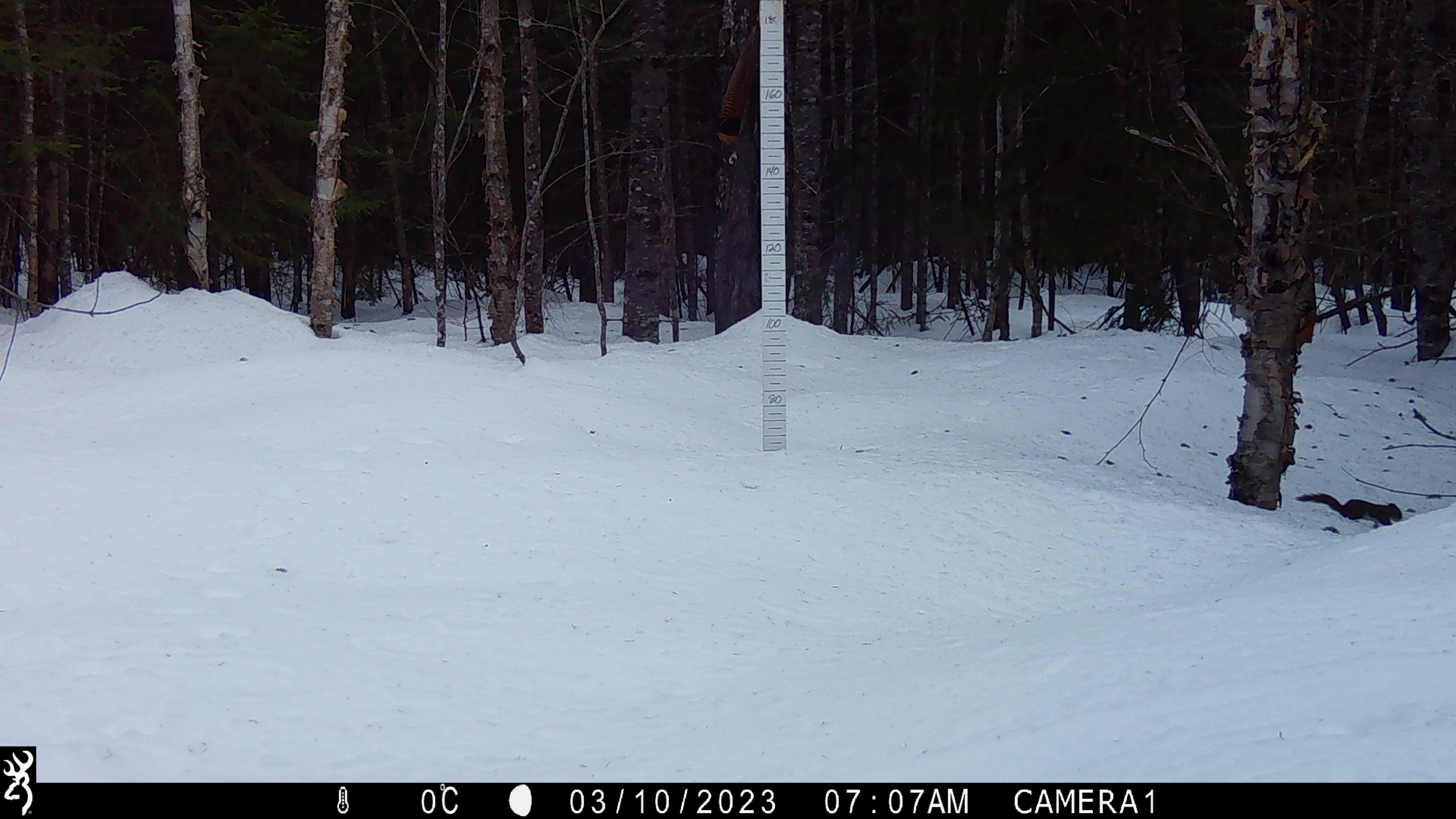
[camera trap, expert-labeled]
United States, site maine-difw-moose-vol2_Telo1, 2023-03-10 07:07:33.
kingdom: Animalia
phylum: Chordata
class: Mammalia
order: Carnivora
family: Felidae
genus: Lynx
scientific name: Lynx rufus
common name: bobcat